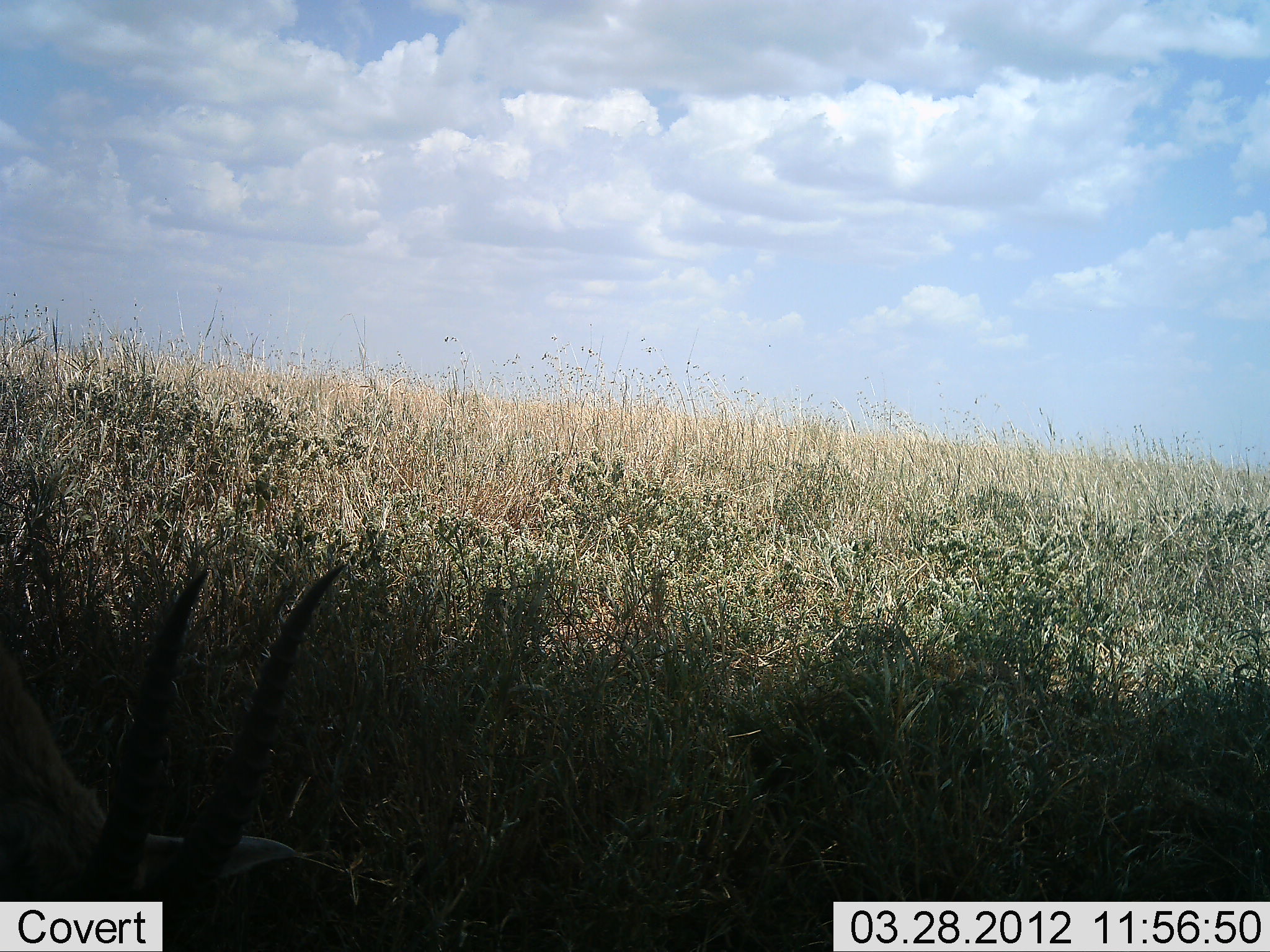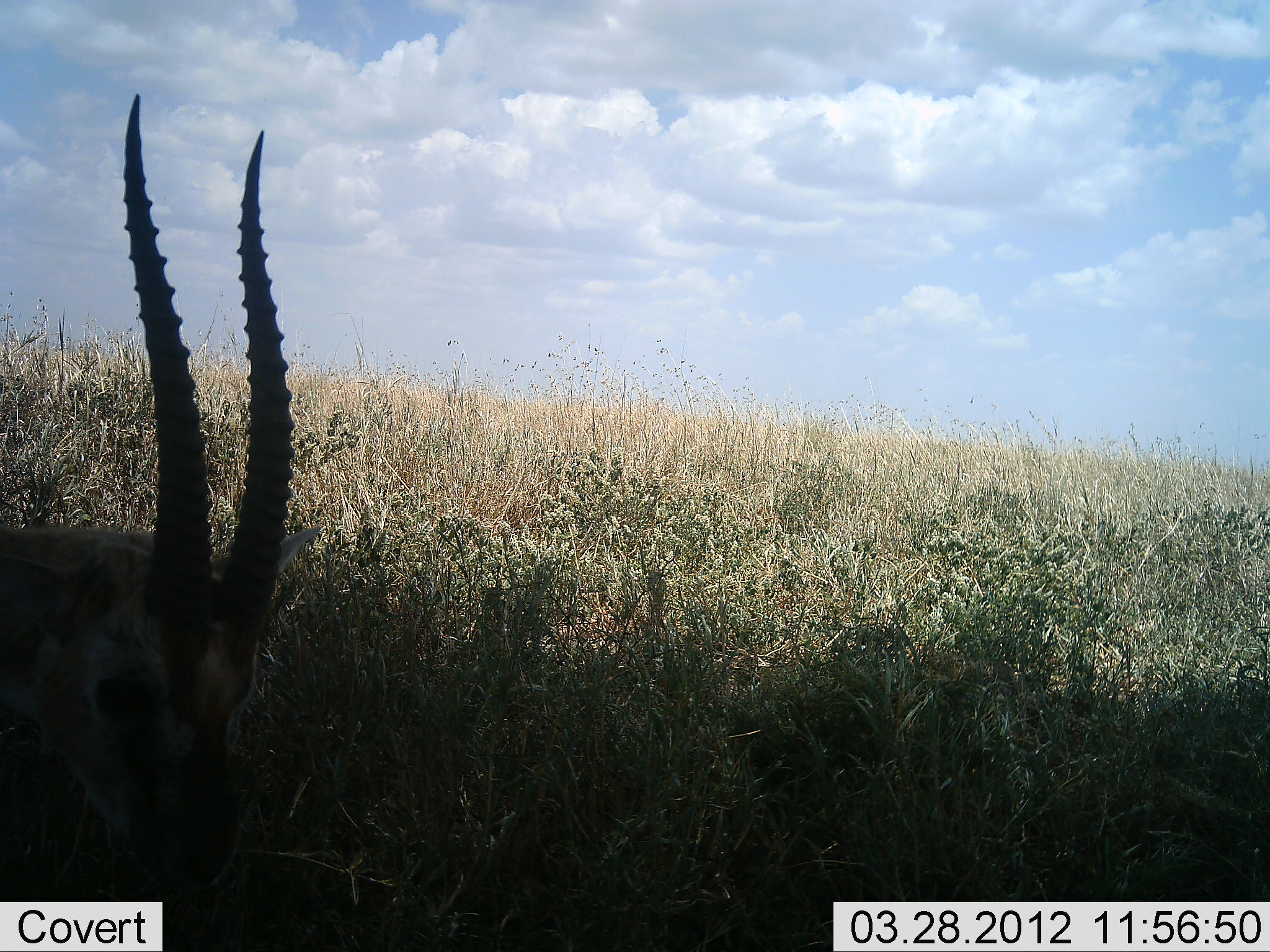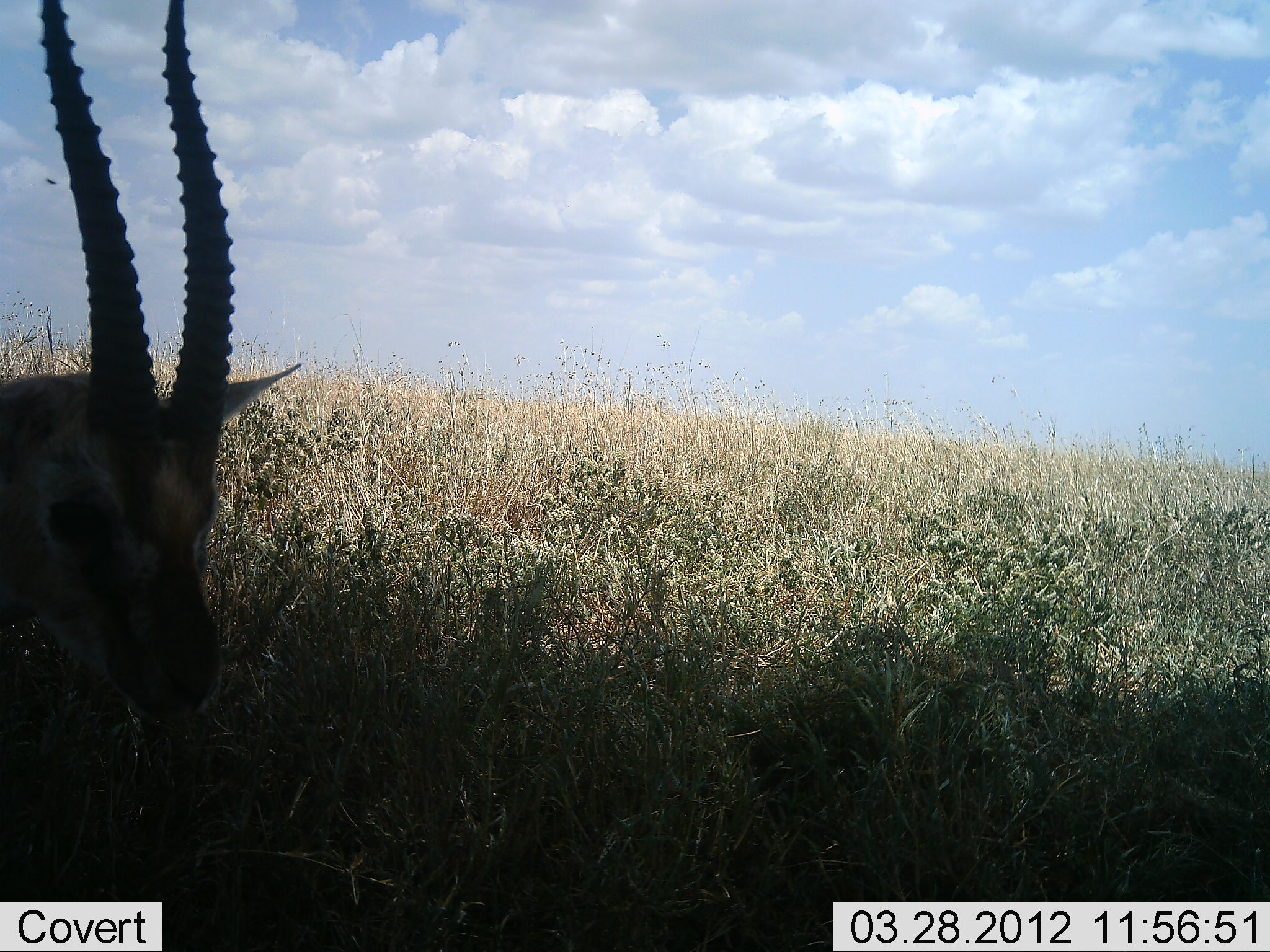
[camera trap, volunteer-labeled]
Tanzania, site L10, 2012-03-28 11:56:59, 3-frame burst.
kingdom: Animalia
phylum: Chordata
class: Mammalia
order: Artiodactyla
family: Bovidae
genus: Eudorcas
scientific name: Eudorcas thomsonii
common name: thomson's gazelle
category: gazellethomsons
Gazellethomsons (thomson's gazelle) (Eudorcas thomsonii), count 1. Behavior (volunteer vote fractions): standing 27%, resting 20%, moving 7%, interacting 0%. Young present (vote fraction): 0%. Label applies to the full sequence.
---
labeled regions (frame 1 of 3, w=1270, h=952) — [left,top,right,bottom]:
animal: [1,556,404,952]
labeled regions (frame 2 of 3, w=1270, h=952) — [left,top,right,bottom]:
animal: [1,93,324,952]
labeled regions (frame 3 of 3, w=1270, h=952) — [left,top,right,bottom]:
animal: [0,1,308,792]